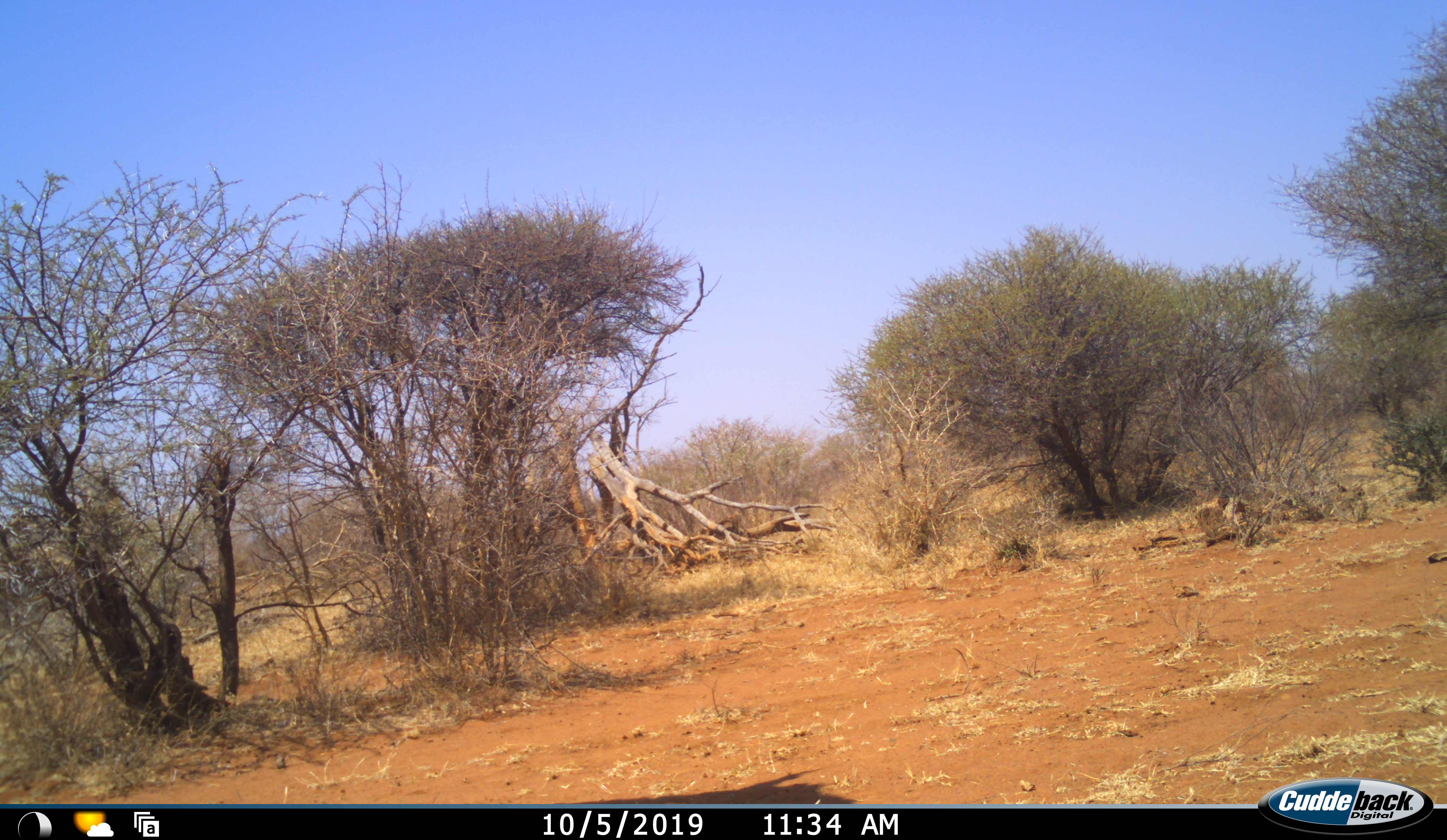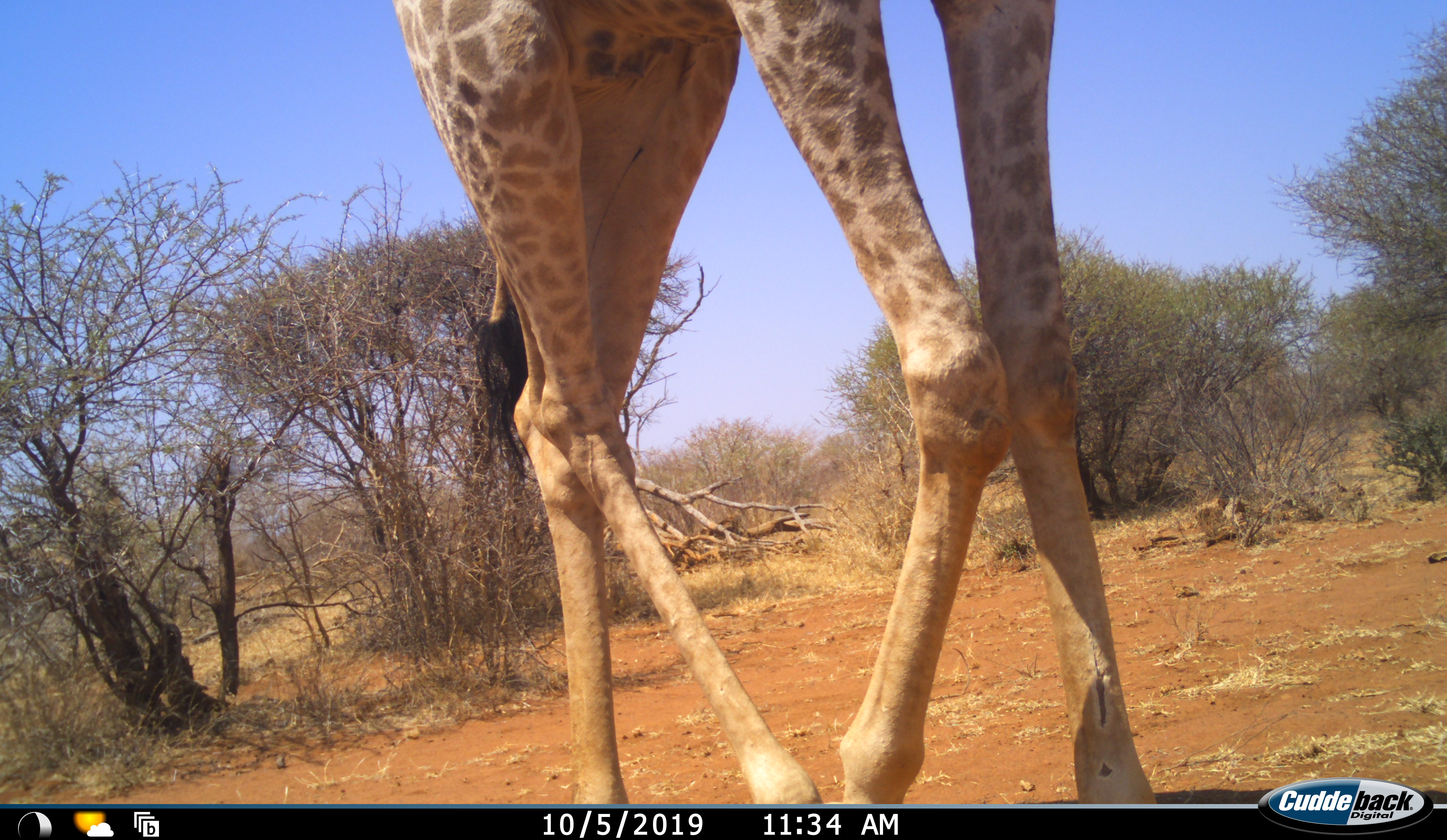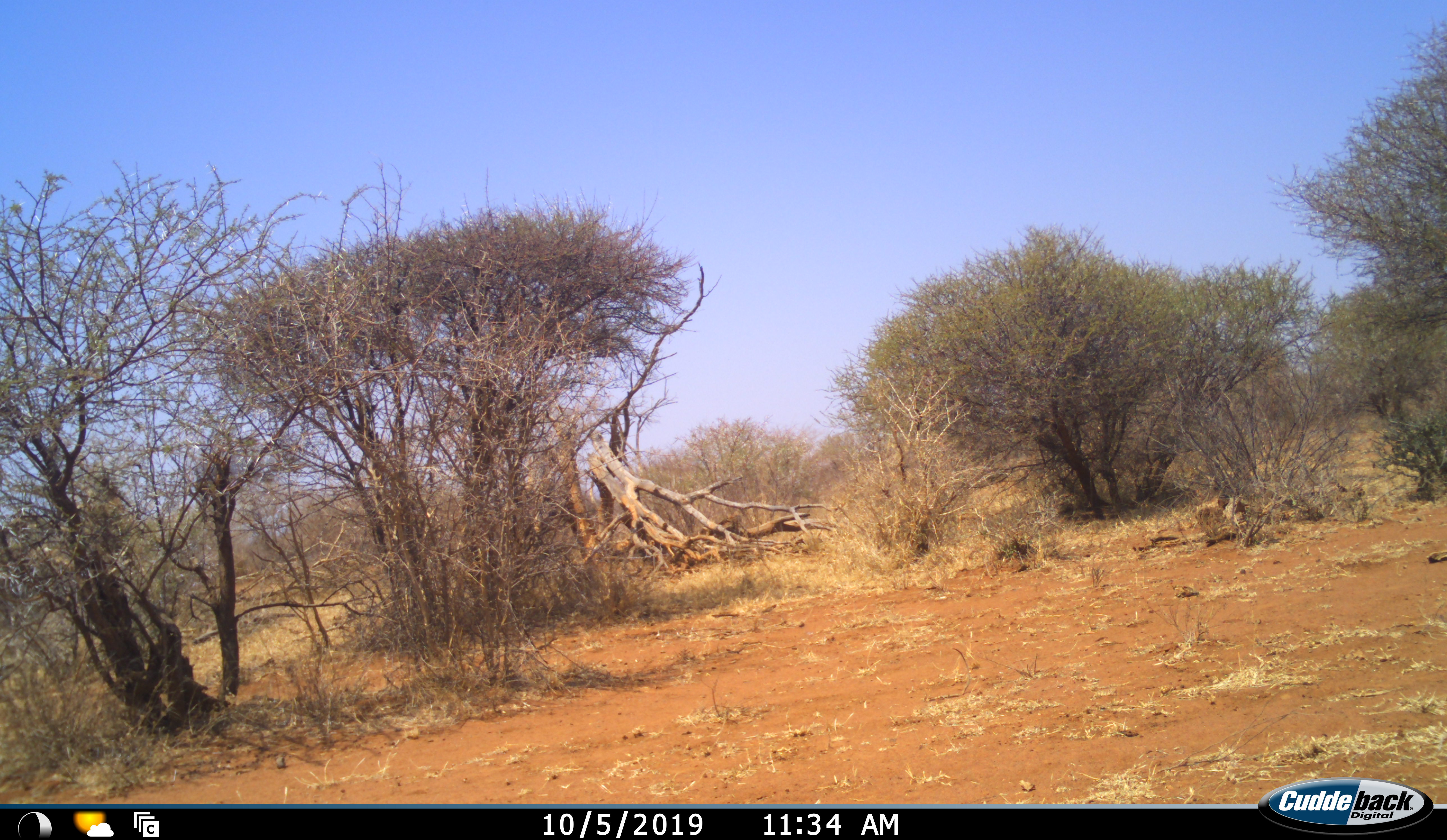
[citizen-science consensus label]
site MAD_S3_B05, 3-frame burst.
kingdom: Animalia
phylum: Chordata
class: Mammalia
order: Artiodactyla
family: Giraffidae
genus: Giraffa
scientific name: Giraffa camelopardalis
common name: giraffe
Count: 1.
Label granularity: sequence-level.